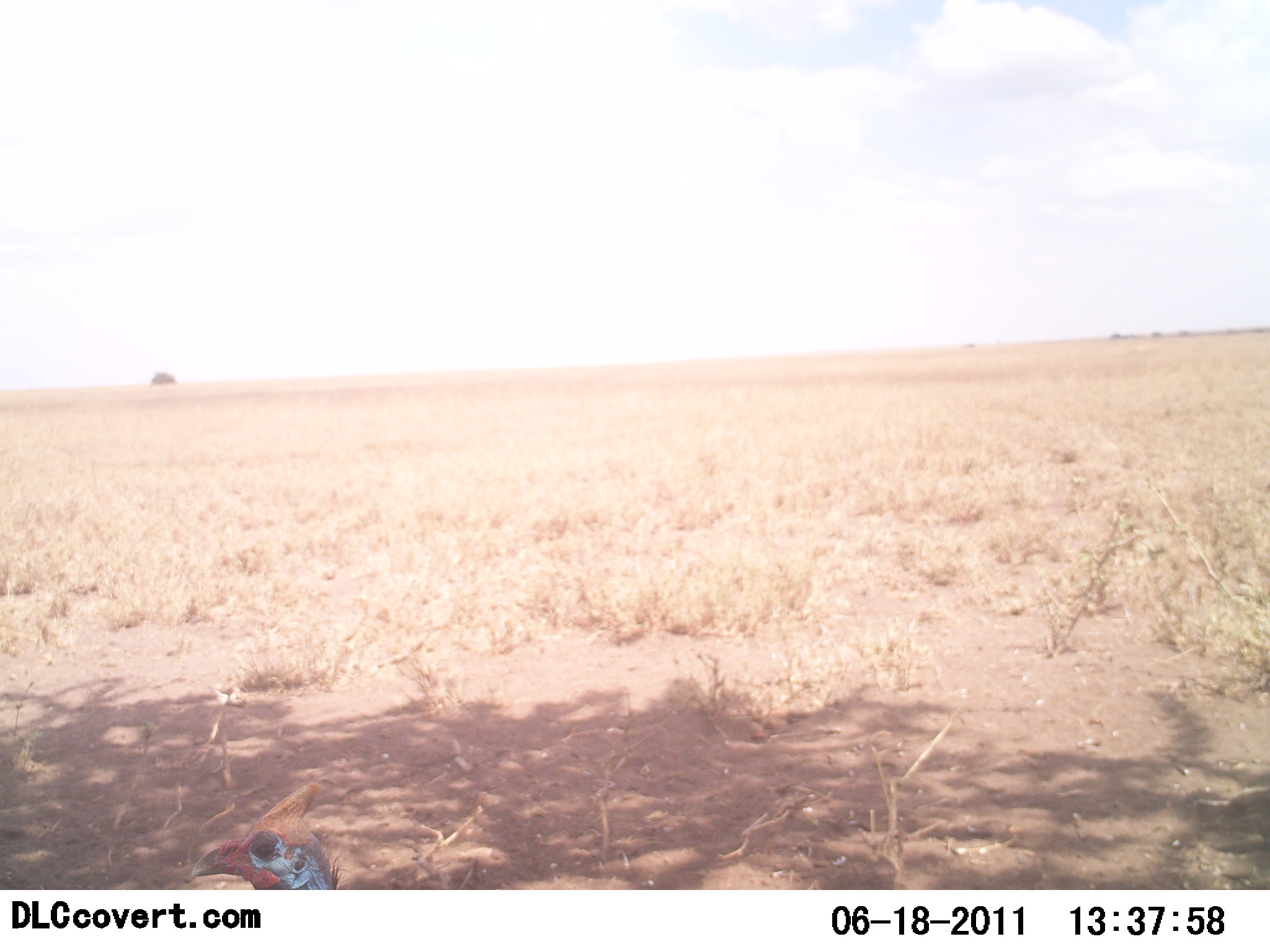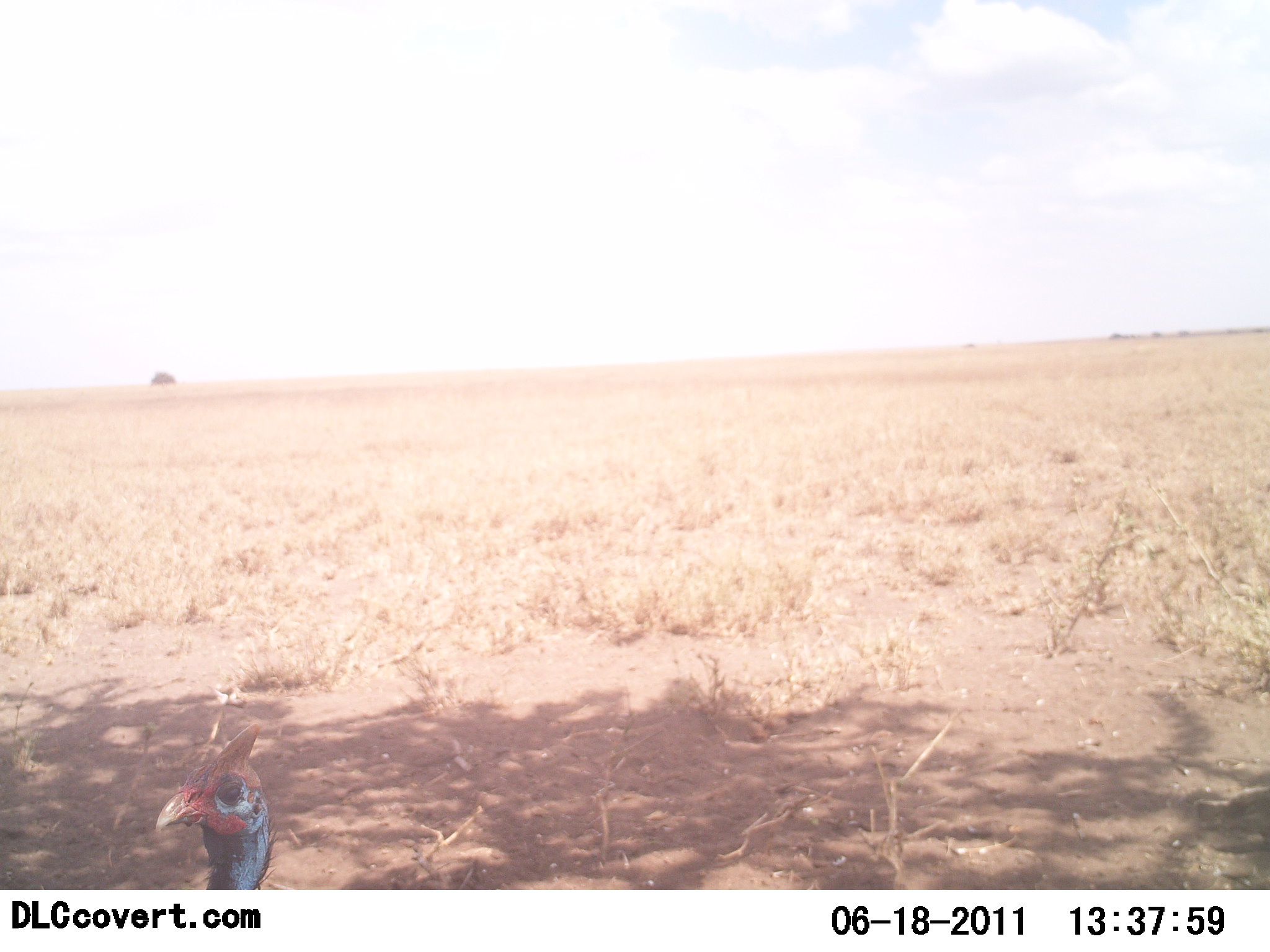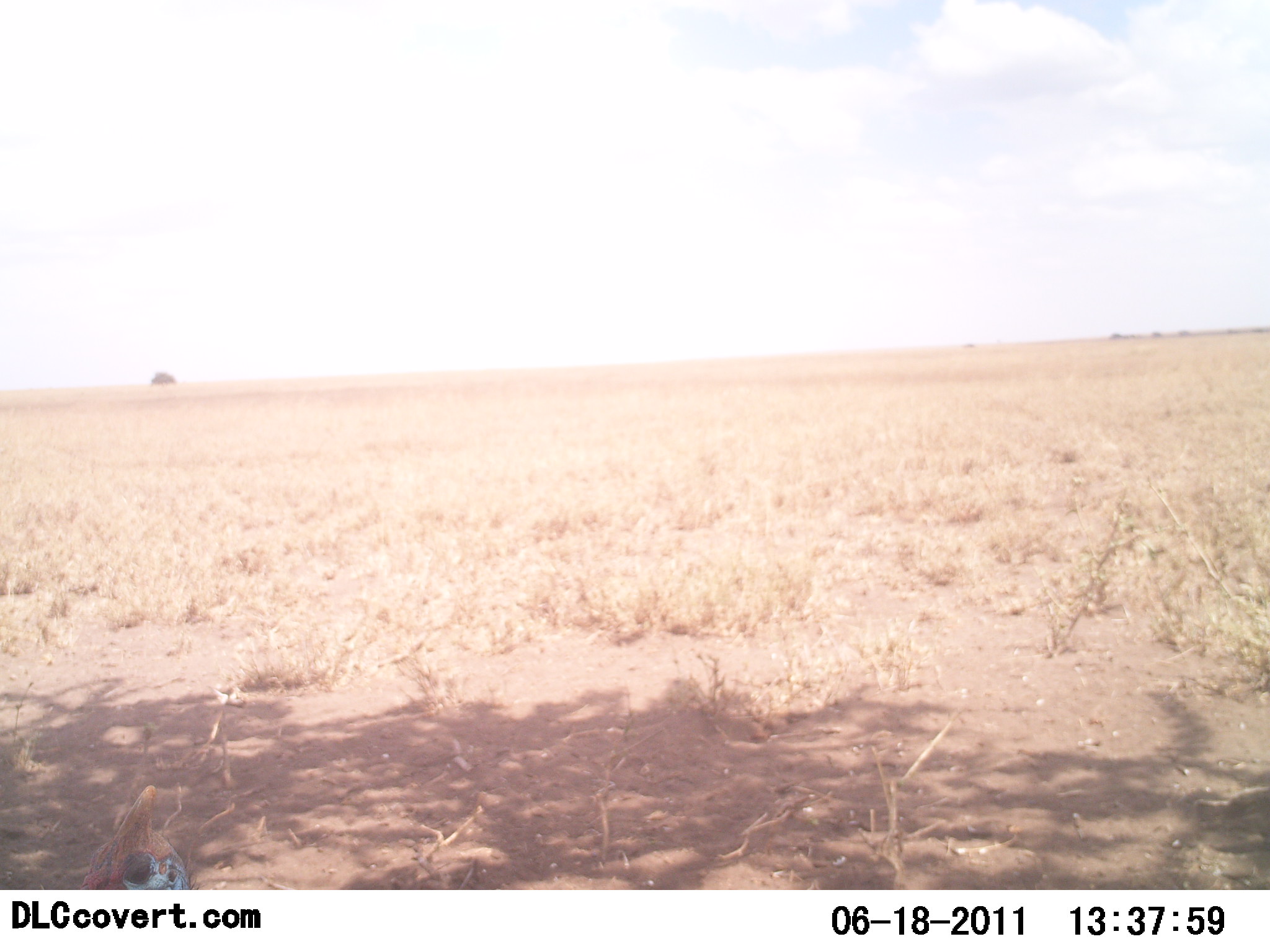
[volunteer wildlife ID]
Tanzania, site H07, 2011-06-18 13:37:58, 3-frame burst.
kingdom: Animalia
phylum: Chordata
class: Aves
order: Galliformes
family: Numididae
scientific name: Numididae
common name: guinea fowl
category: guineafowl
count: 1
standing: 60%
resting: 0%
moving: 40%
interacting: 20%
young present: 0%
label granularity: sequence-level